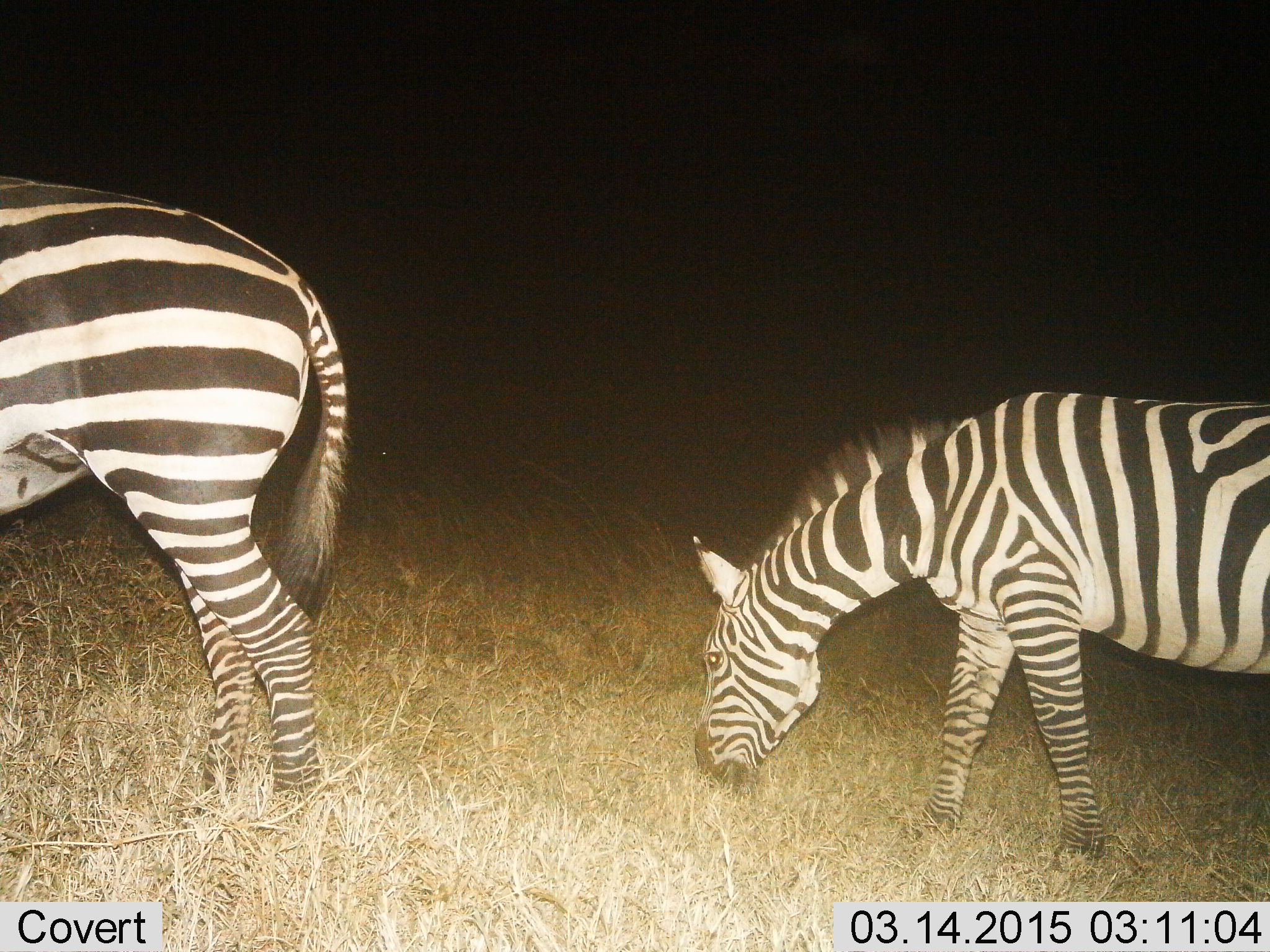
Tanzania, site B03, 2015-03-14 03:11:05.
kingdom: Animalia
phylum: Chordata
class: Mammalia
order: Perissodactyla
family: Equidae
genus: Equus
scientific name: Equus quagga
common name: plains zebra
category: zebra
Zebra (plains zebra) (Equus quagga), count 2. Behavior (volunteer vote fractions): standing 30%, resting 0%, moving 10%, interacting 10%. Young present (vote fraction): 10%. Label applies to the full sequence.